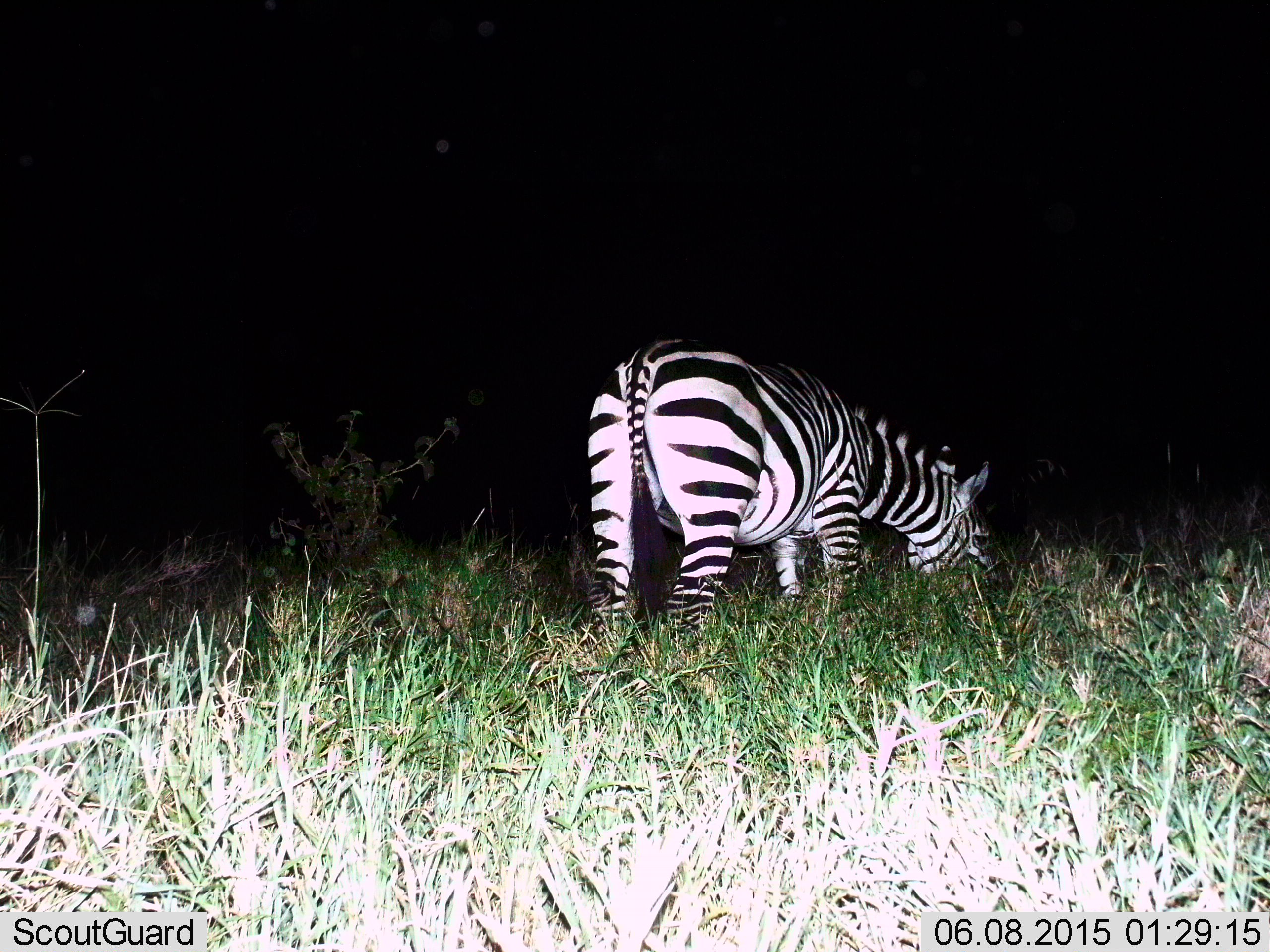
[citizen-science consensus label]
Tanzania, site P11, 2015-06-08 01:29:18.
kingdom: Animalia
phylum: Chordata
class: Mammalia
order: Perissodactyla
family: Equidae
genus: Equus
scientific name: Equus quagga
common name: plains zebra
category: zebra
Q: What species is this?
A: Zebra (plains zebra) (Equus quagga).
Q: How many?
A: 1.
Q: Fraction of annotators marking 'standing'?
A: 0%.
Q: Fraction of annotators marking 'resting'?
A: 0%.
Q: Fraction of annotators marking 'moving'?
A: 0%.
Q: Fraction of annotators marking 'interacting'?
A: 0%.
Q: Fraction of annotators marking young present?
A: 0%.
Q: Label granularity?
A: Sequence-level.